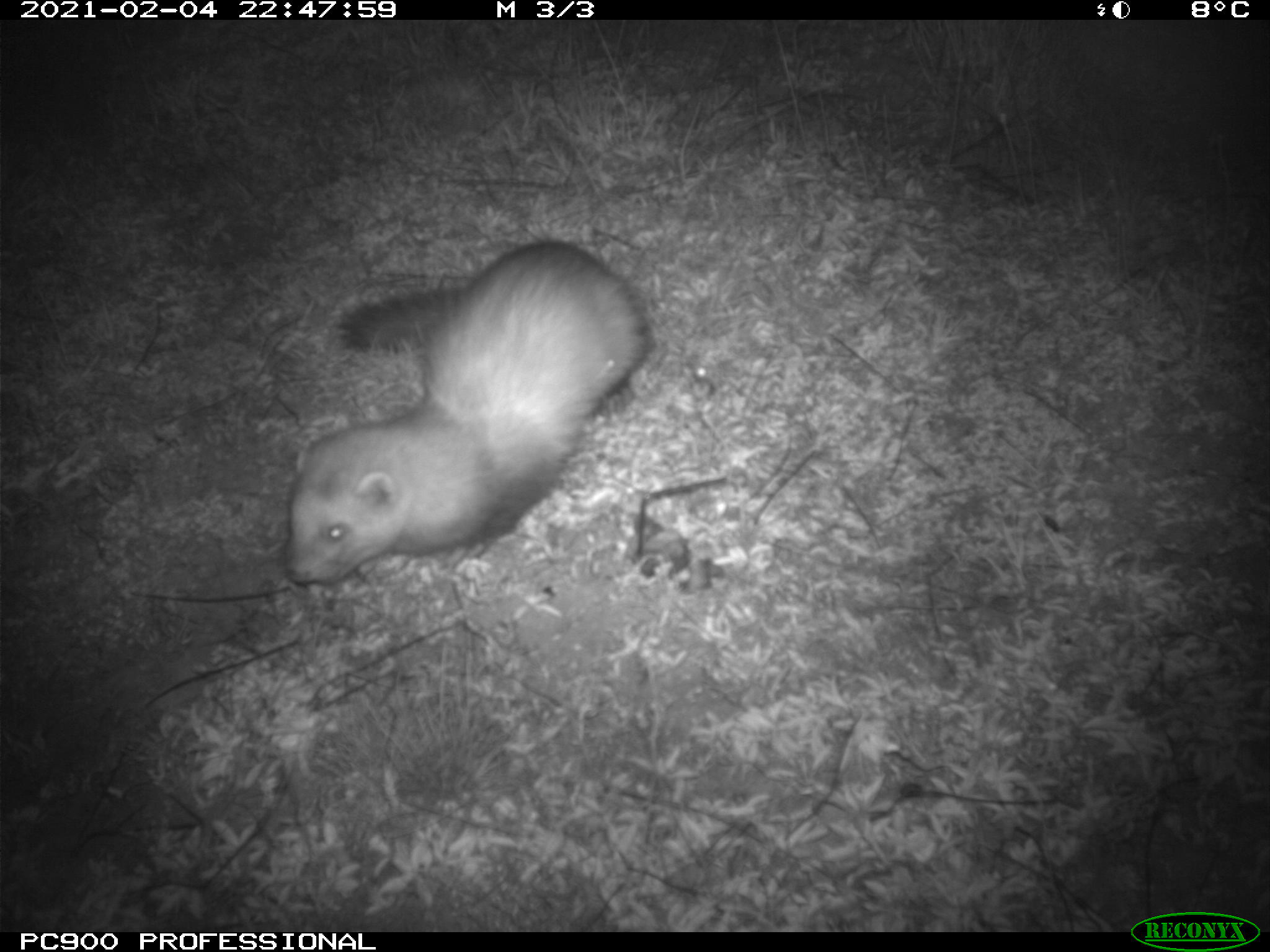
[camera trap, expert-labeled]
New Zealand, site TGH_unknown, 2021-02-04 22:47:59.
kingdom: Animalia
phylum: Chordata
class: Mammalia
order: Carnivora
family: Mustelidae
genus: Mustela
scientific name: Mustela furo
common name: ferret